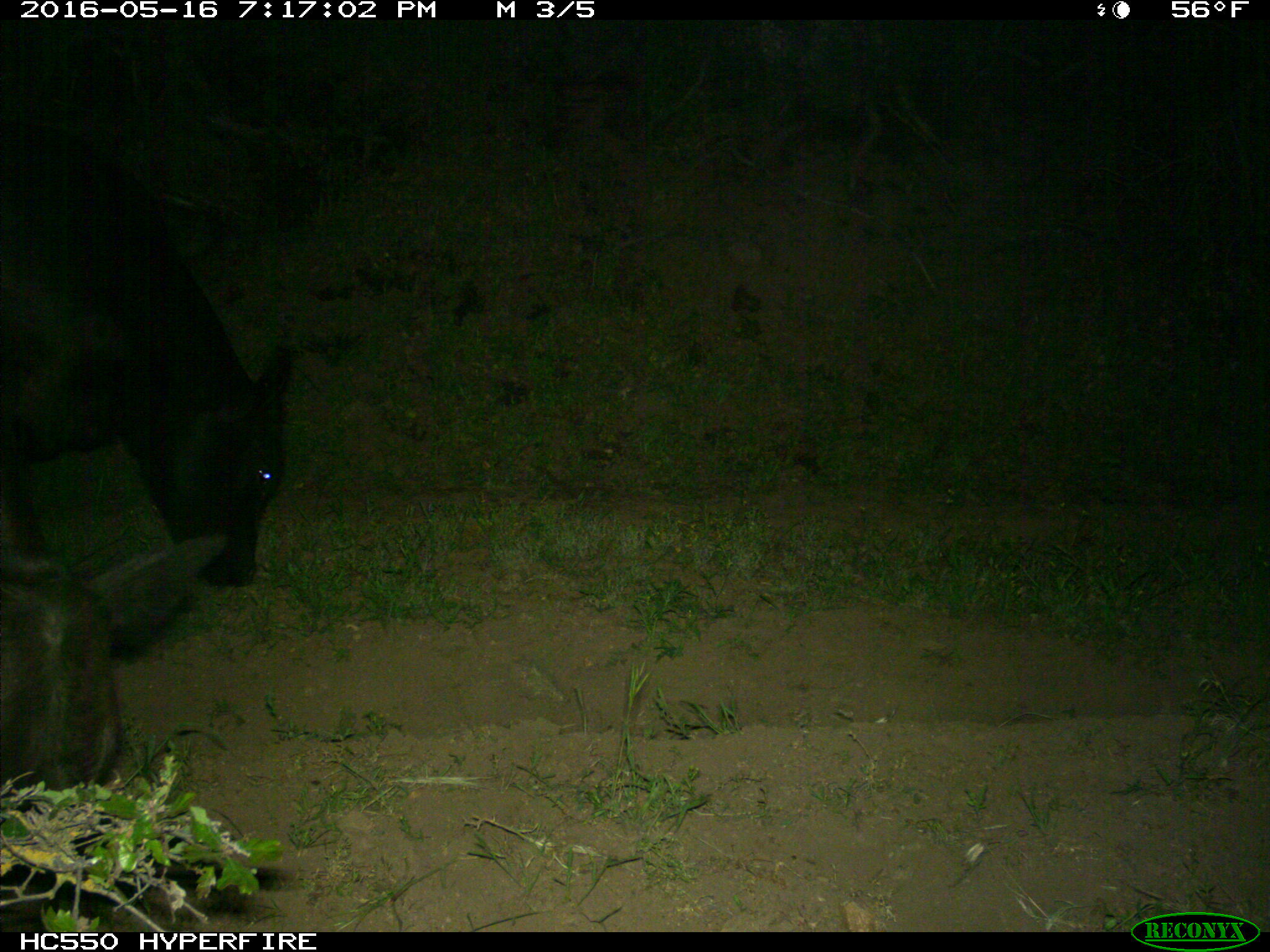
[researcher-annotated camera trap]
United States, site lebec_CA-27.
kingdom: Animalia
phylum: Chordata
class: Mammalia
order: Artiodactyla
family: Bovidae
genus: Bos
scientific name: Bos taurus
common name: domestic cow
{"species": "Bos taurus (domestic cow)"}